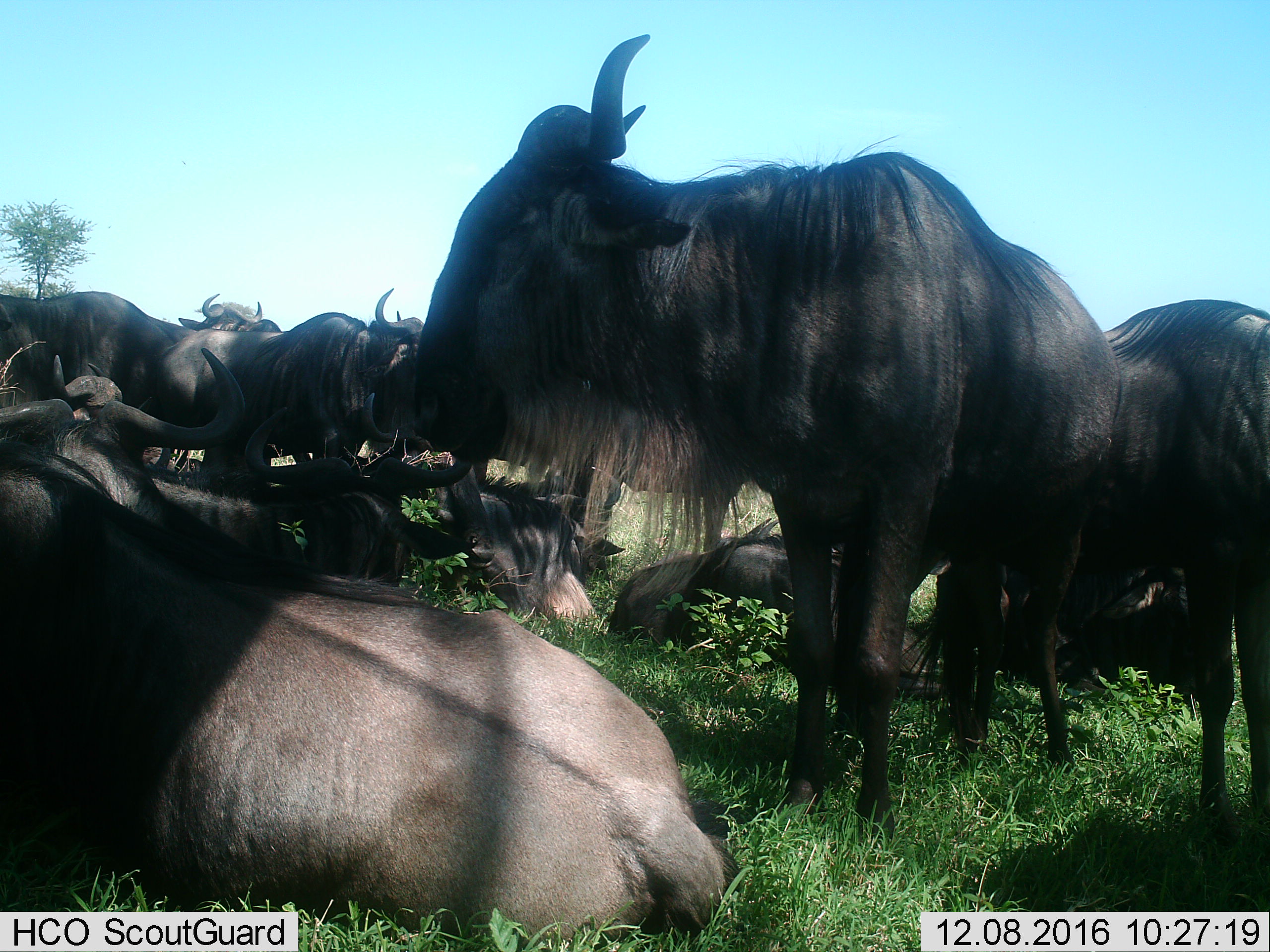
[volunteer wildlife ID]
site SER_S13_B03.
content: unidentified animal